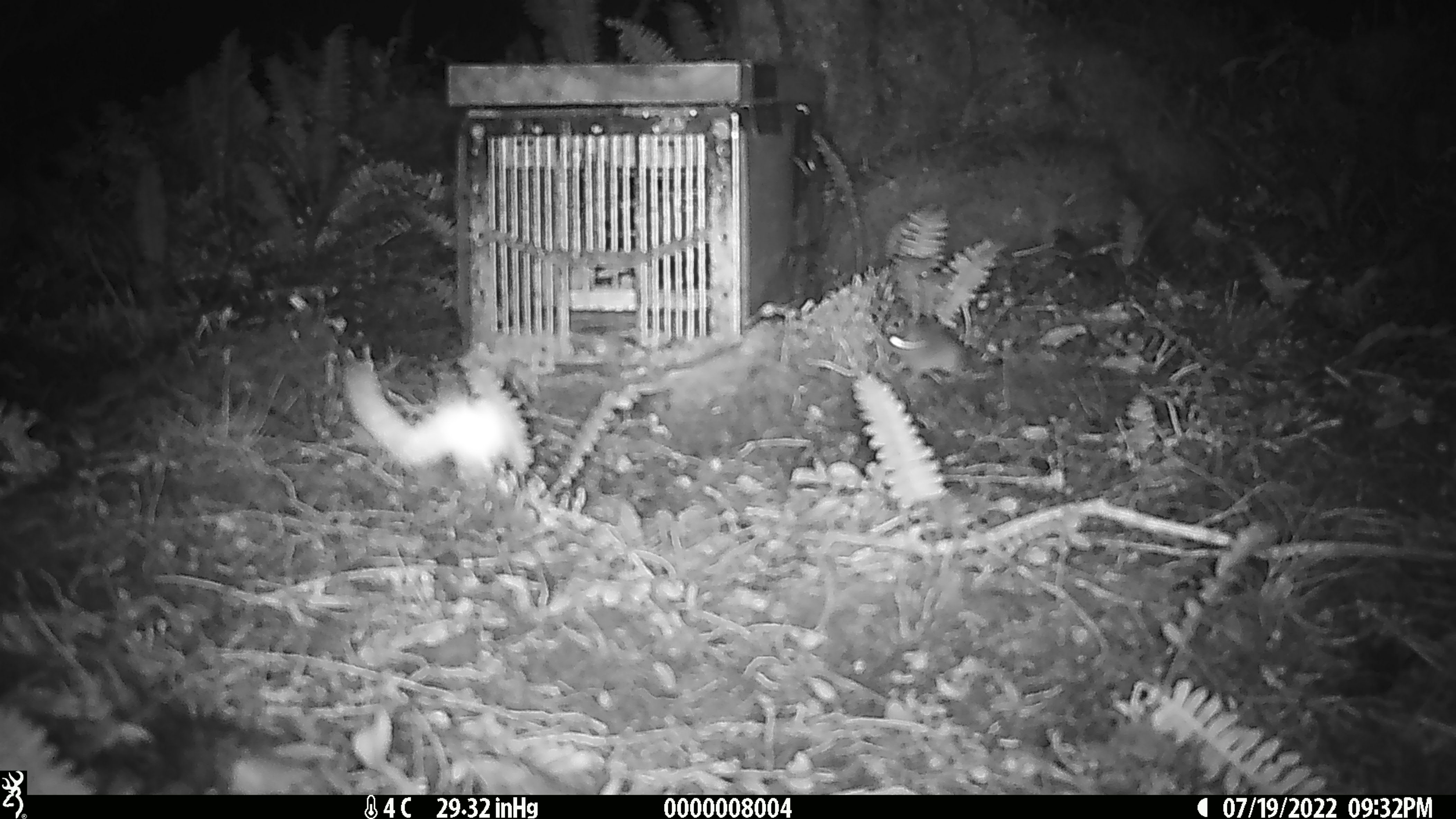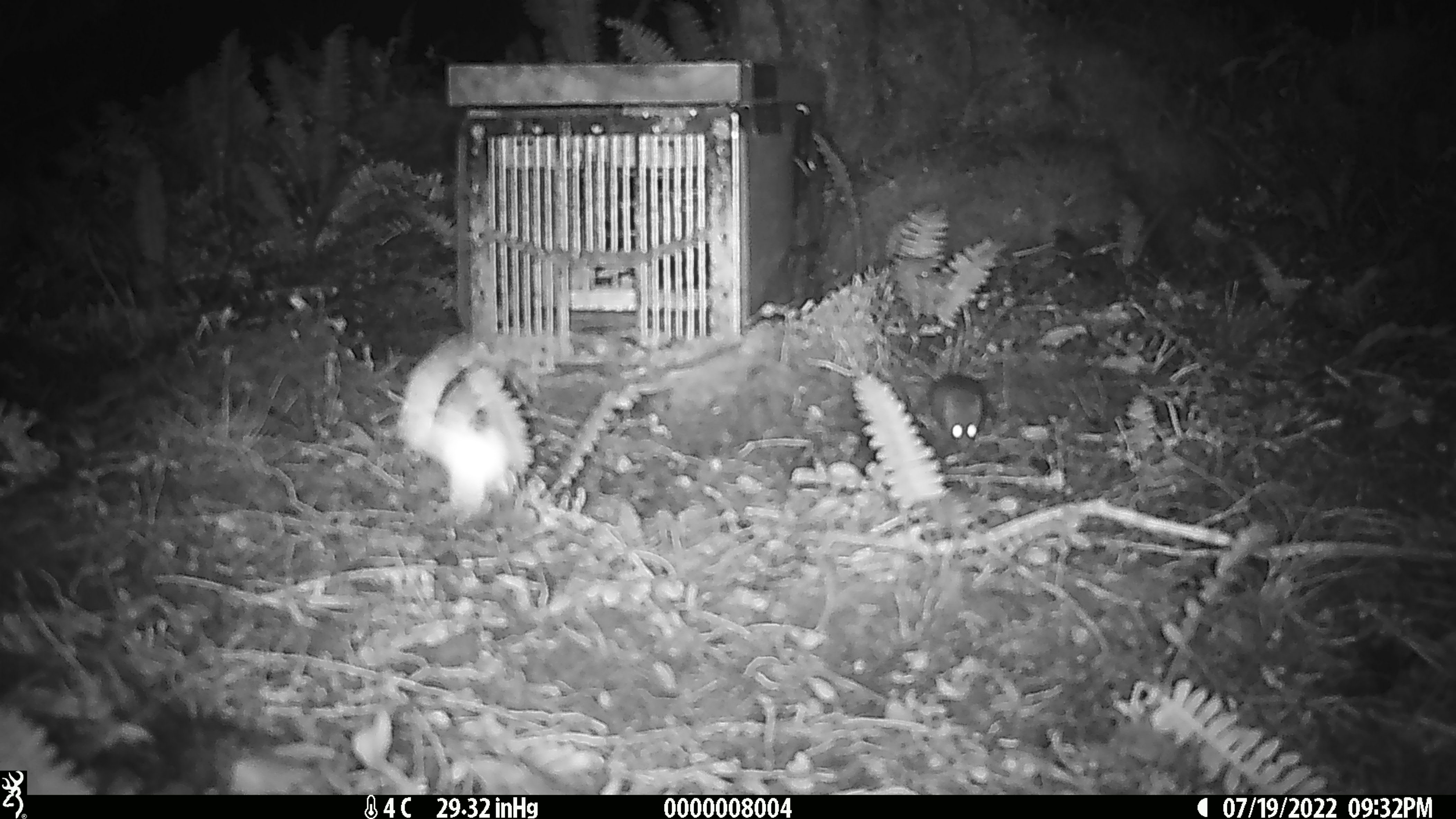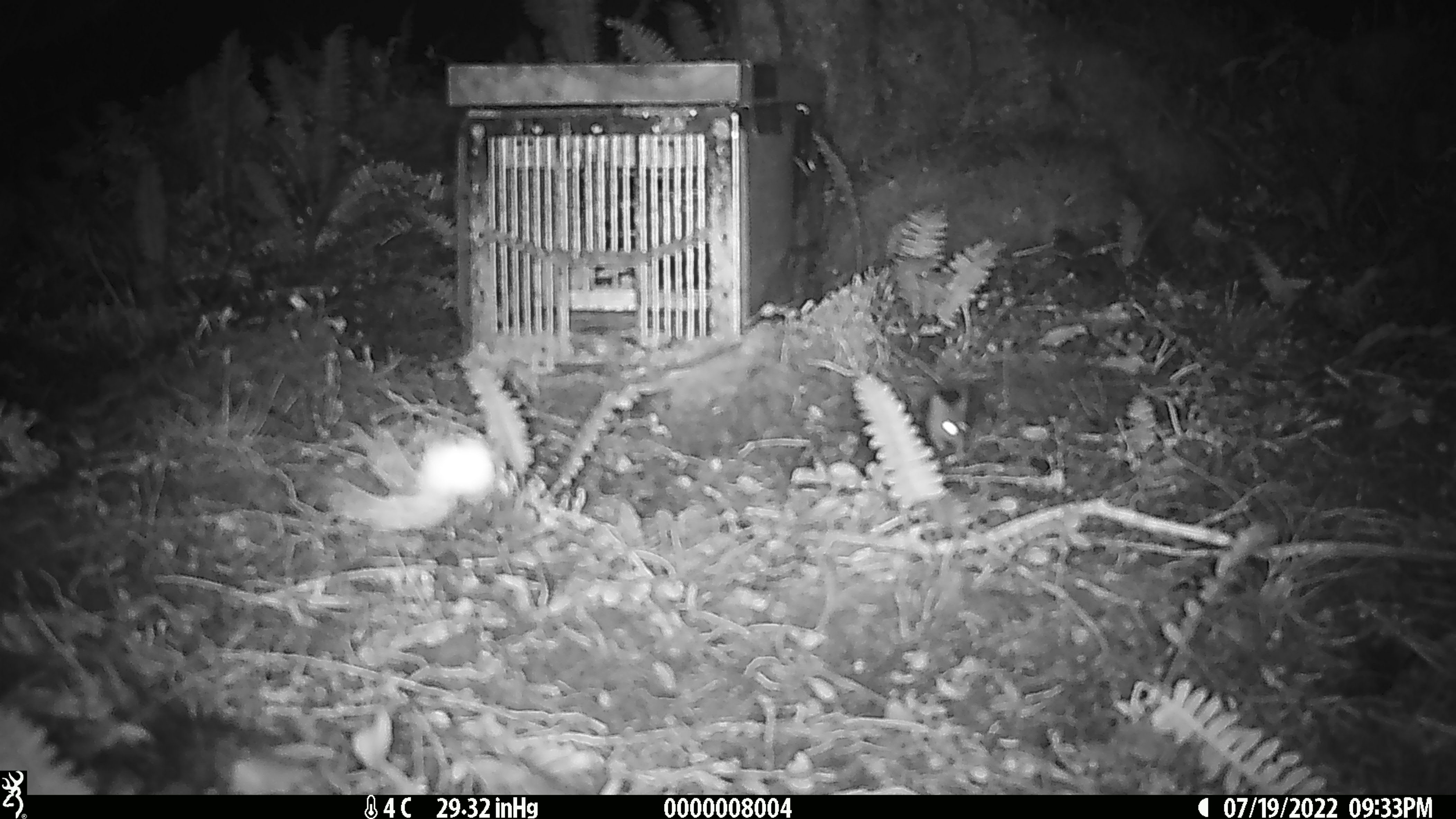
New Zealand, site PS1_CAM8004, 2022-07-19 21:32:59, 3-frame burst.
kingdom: Animalia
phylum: Chordata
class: Mammalia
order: Rodentia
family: Muridae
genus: Mus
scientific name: Mus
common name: mouse